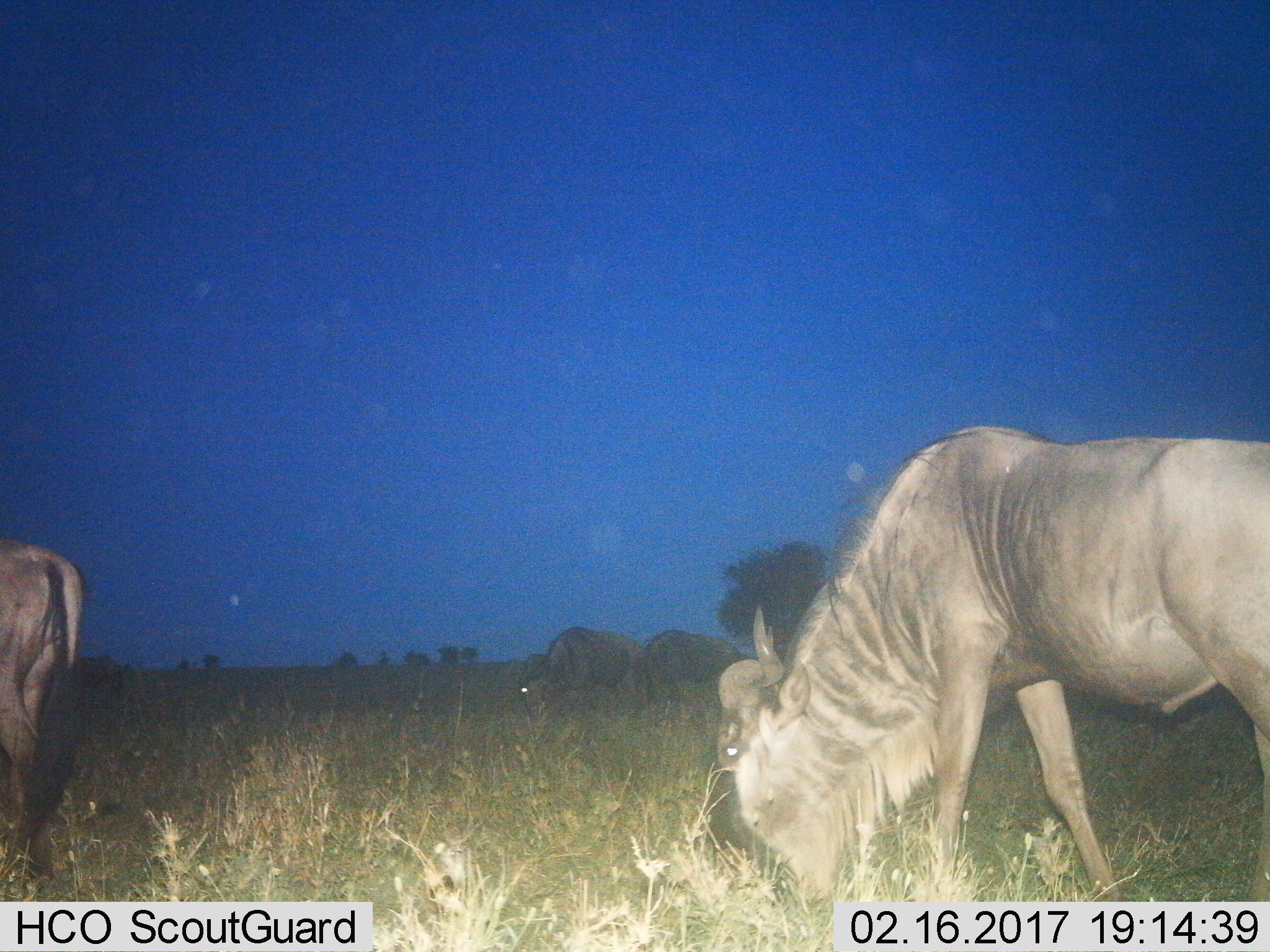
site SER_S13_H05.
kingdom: Animalia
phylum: Chordata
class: Mammalia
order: Artiodactyla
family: Bovidae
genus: Connochaetes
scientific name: Connochaetes taurinus taurinus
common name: blue wildebeest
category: wildebeestblue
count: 6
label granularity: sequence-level